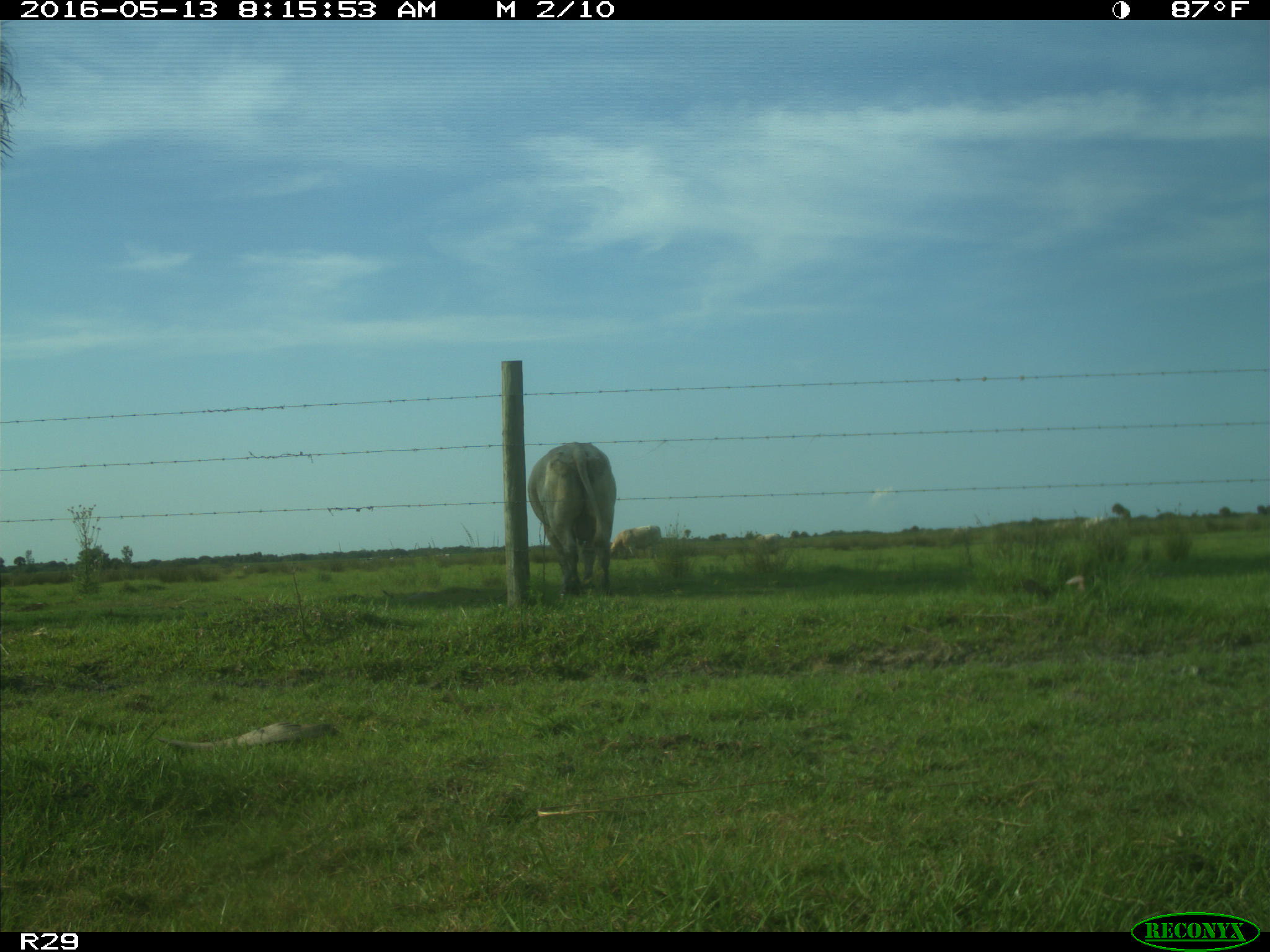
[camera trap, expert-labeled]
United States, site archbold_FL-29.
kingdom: Animalia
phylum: Chordata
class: Mammalia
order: Artiodactyla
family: Bovidae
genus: Bos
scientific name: Bos taurus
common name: domestic cow